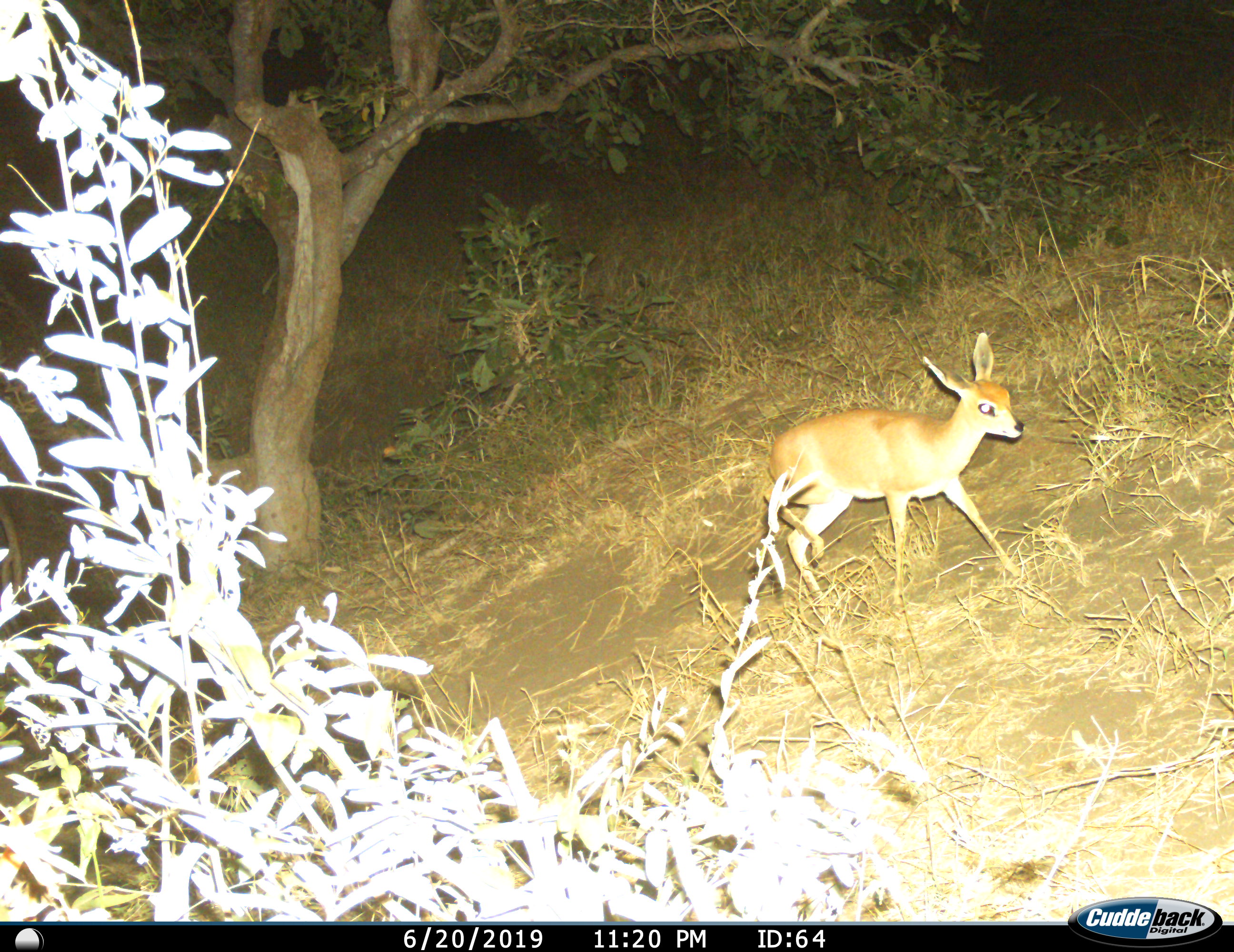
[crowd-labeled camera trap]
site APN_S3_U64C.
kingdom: Animalia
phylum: Chordata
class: Mammalia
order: Artiodactyla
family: Bovidae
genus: Raphicerus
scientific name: Raphicerus campestris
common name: steenbok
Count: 1.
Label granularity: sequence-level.